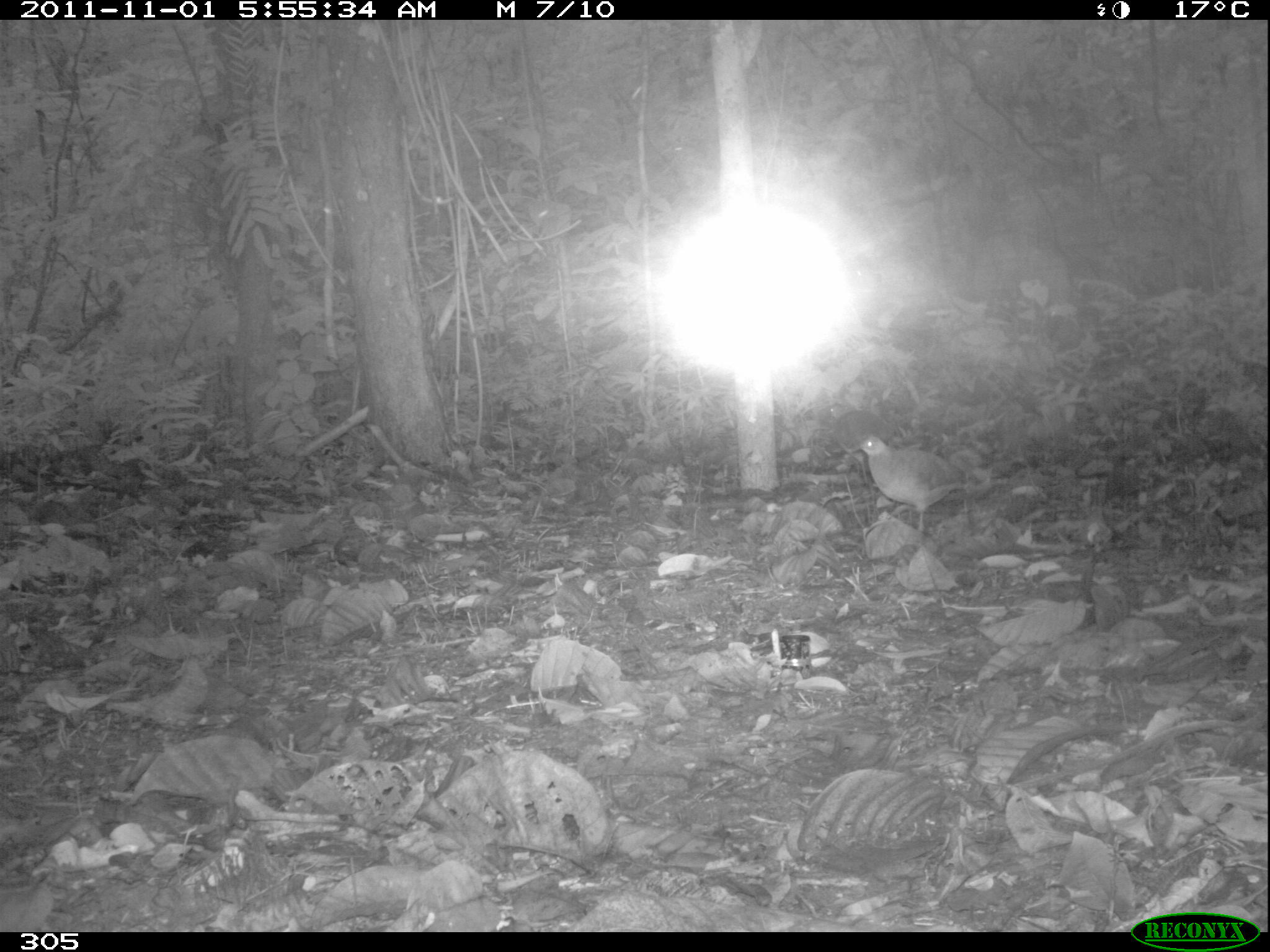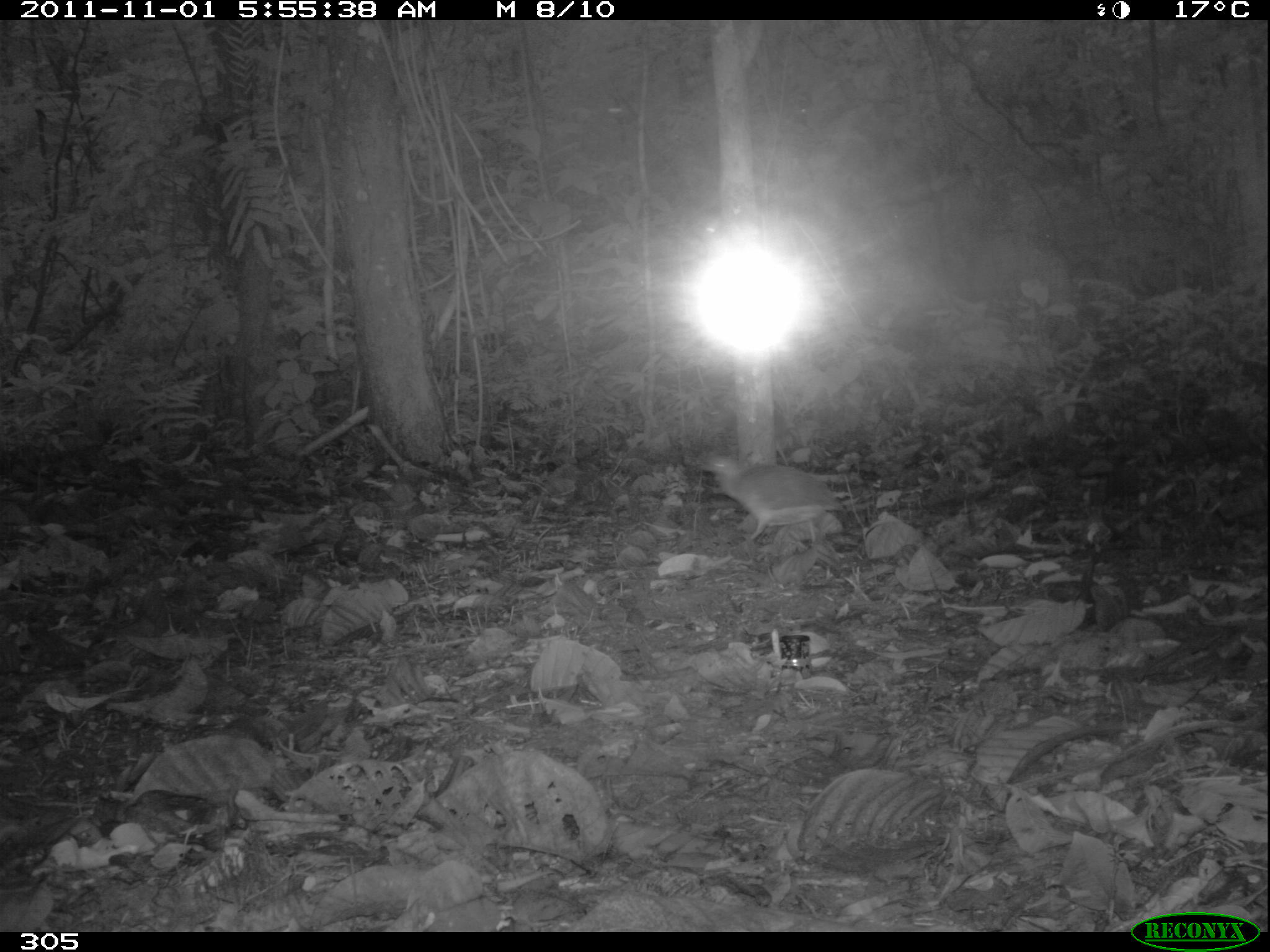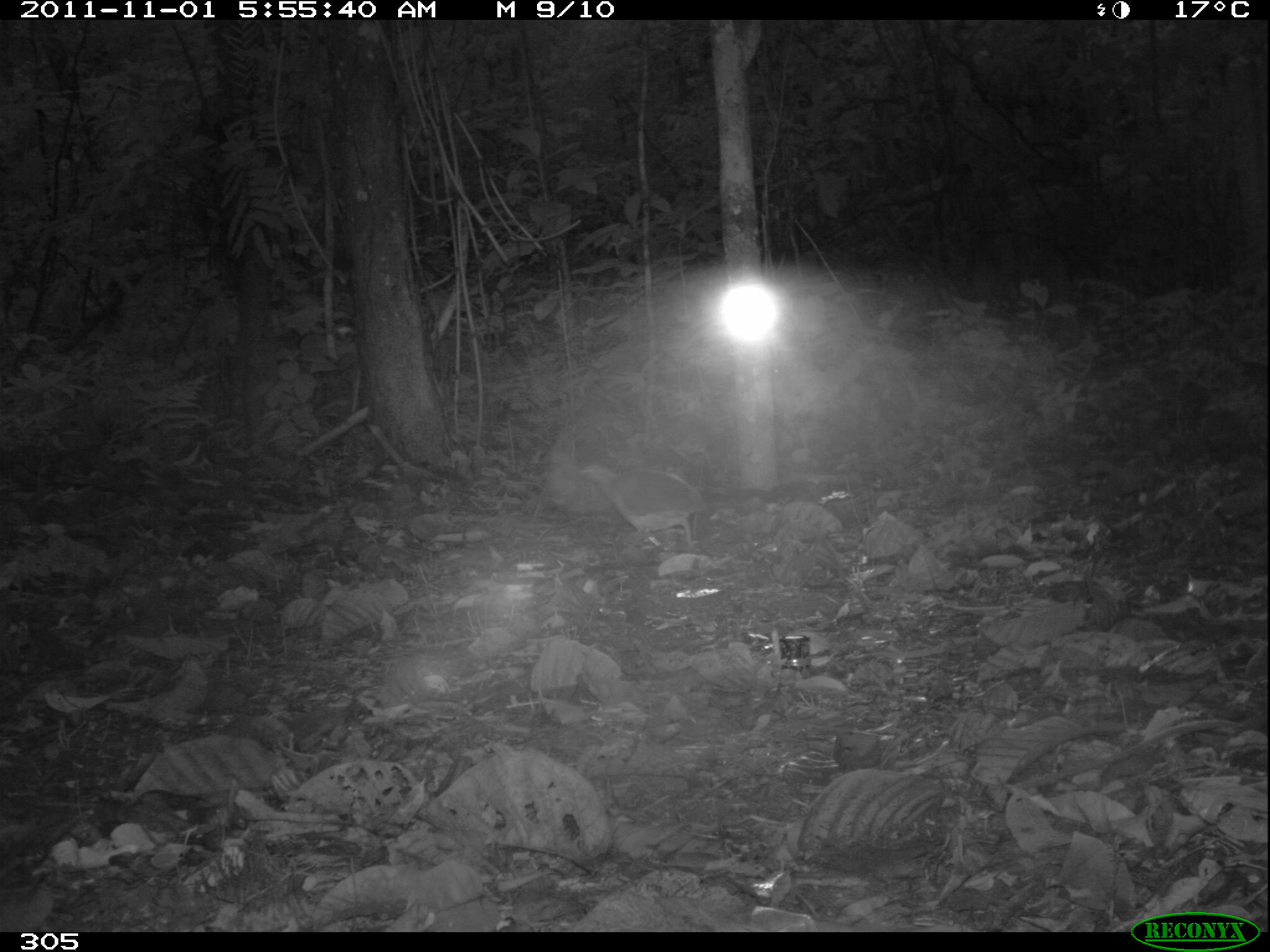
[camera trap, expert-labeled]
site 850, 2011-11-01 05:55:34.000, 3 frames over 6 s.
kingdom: Animalia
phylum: Chordata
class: Aves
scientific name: Aves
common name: bird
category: unknown bird